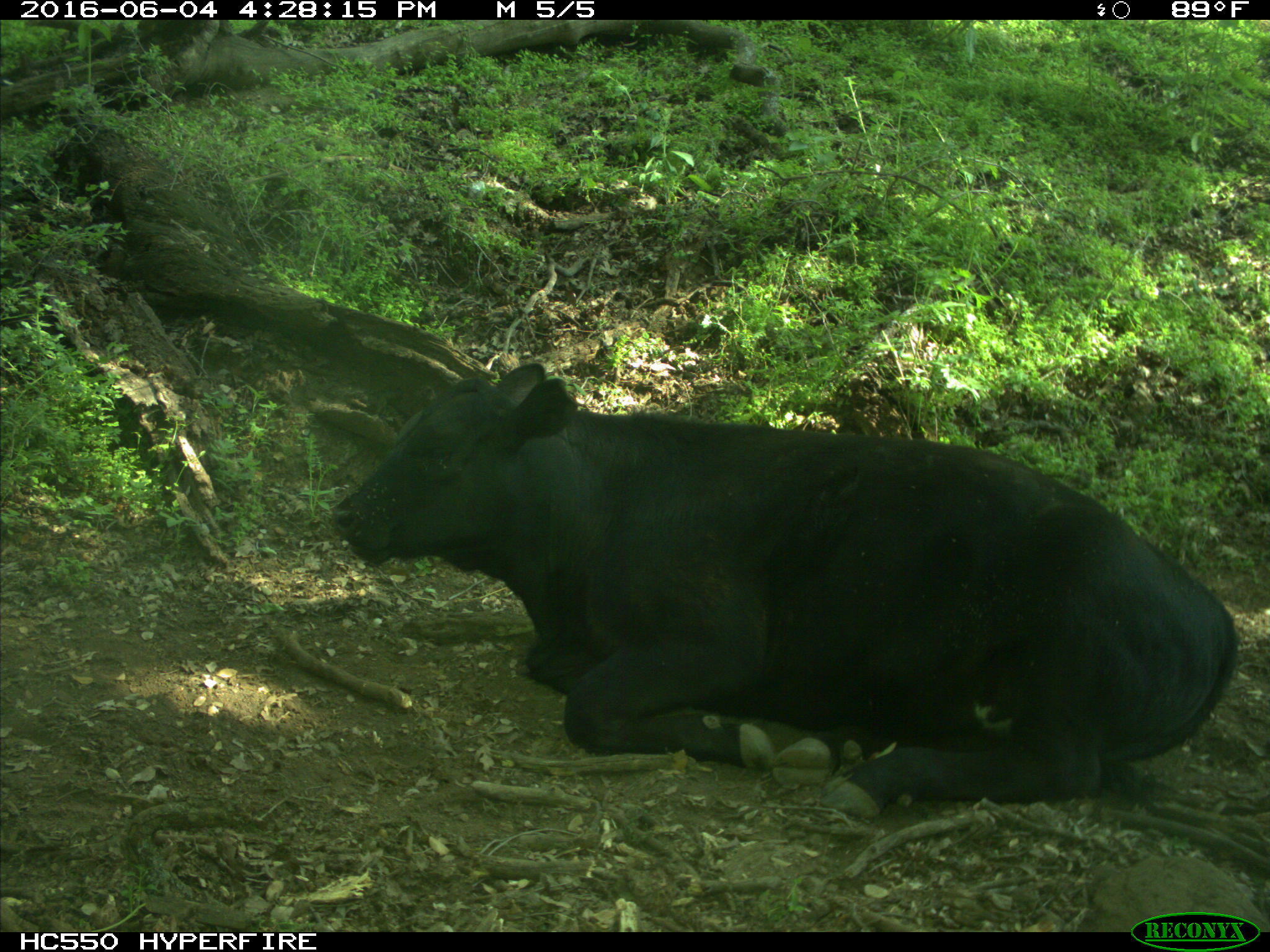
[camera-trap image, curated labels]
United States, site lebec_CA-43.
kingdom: Animalia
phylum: Chordata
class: Mammalia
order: Artiodactyla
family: Bovidae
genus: Bos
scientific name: Bos taurus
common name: domestic cow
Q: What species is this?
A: Bos taurus (domestic cow).